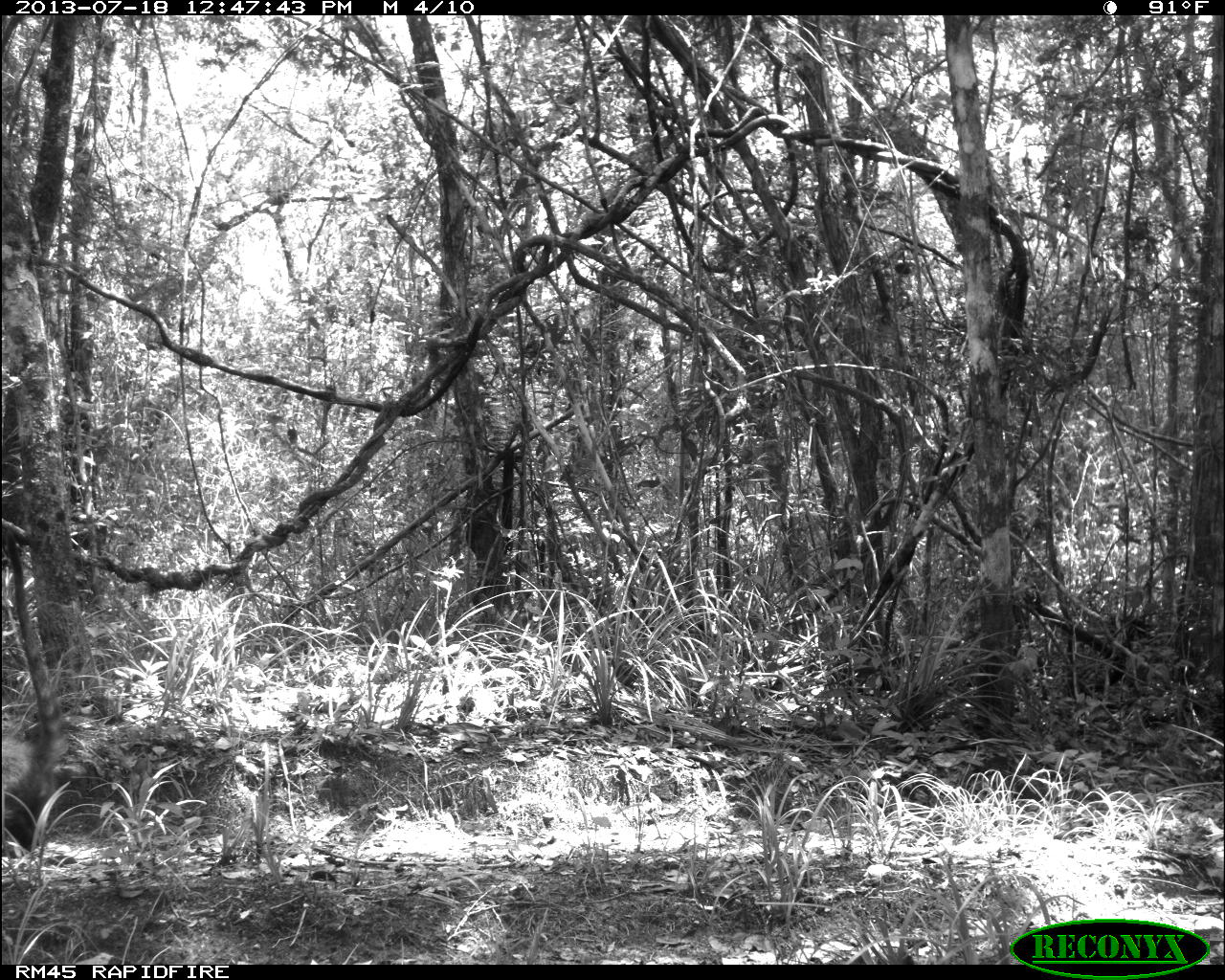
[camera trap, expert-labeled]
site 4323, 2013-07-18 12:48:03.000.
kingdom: Animalia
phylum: Chordata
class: Mammalia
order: Carnivora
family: Procyonidae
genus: Nasua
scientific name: Nasua narica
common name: white-nosed coati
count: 4